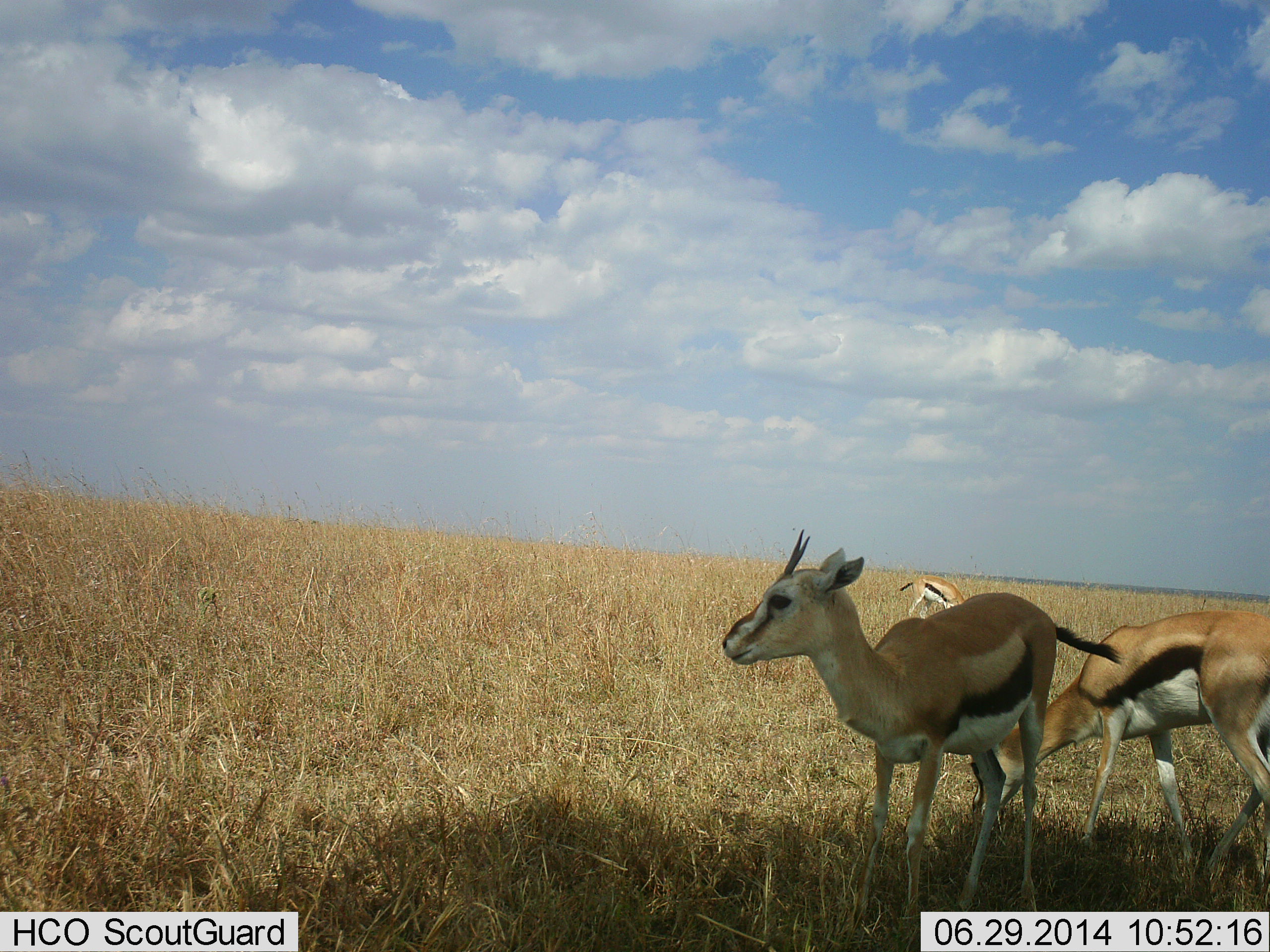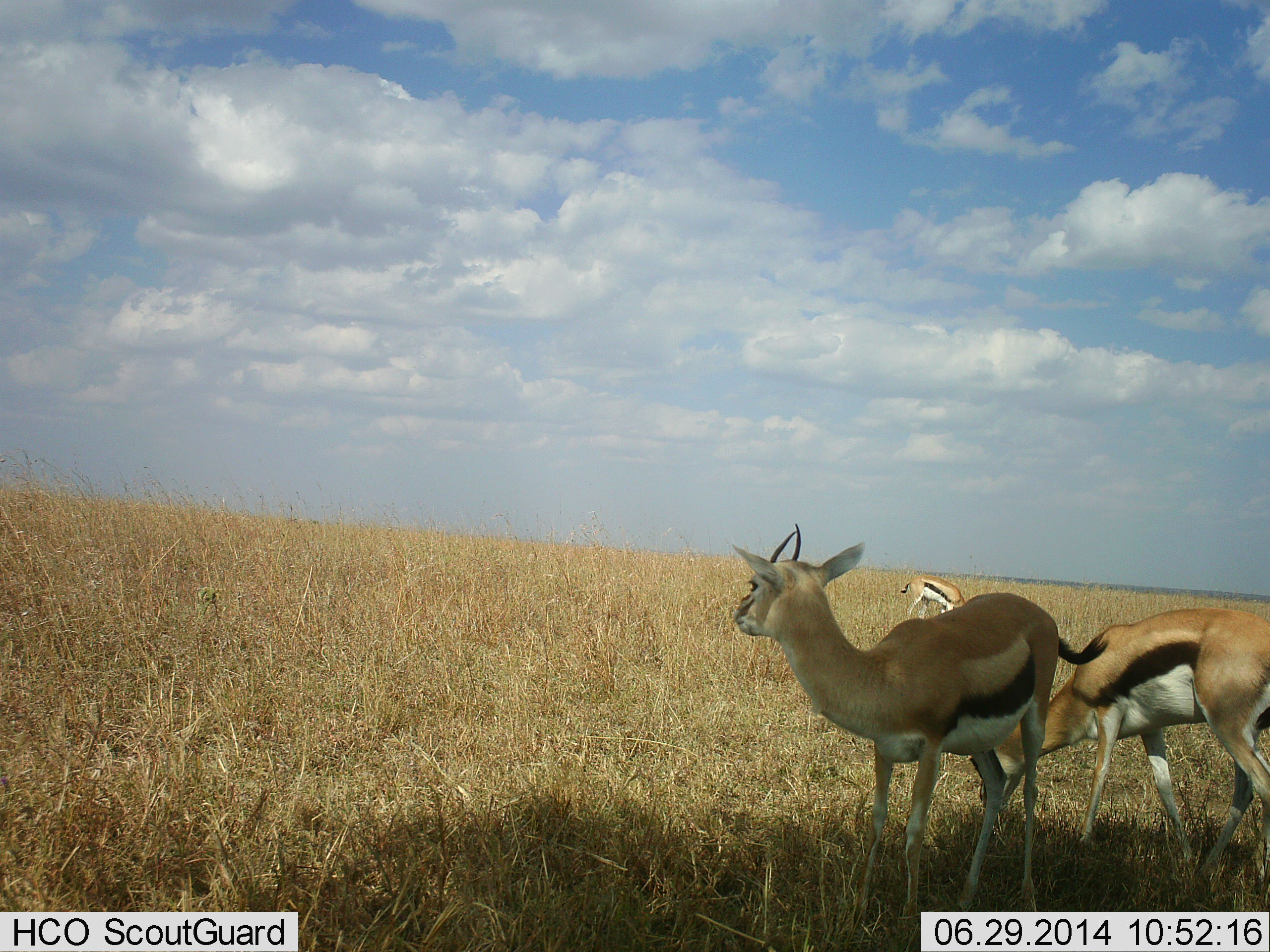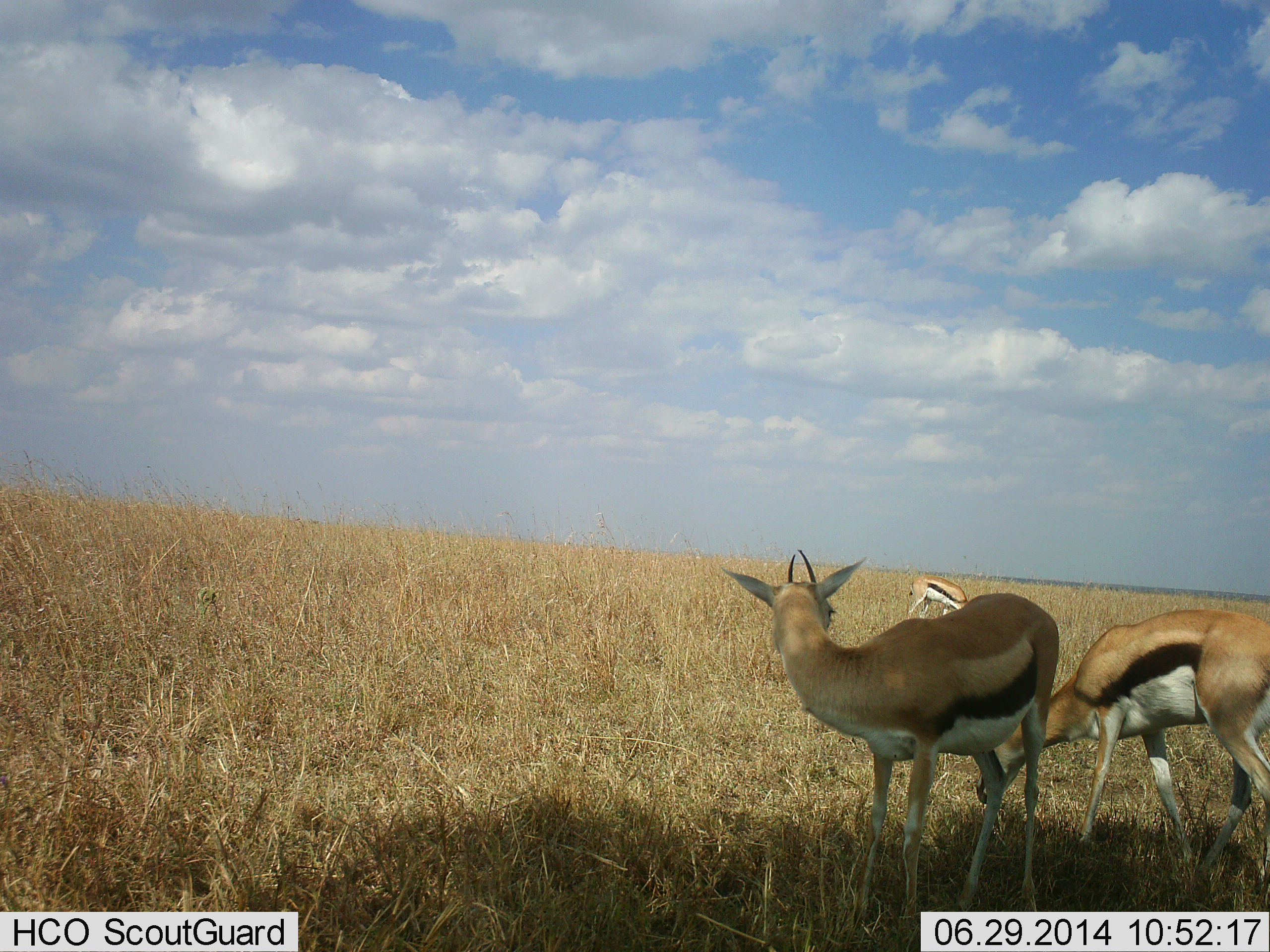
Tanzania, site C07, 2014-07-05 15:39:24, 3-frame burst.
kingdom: Animalia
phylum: Chordata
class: Mammalia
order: Artiodactyla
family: Bovidae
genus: Eudorcas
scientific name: Eudorcas thomsonii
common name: thomson's gazelle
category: gazellethomsons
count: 3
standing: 80%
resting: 0%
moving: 20%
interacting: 10%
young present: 0%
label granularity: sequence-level